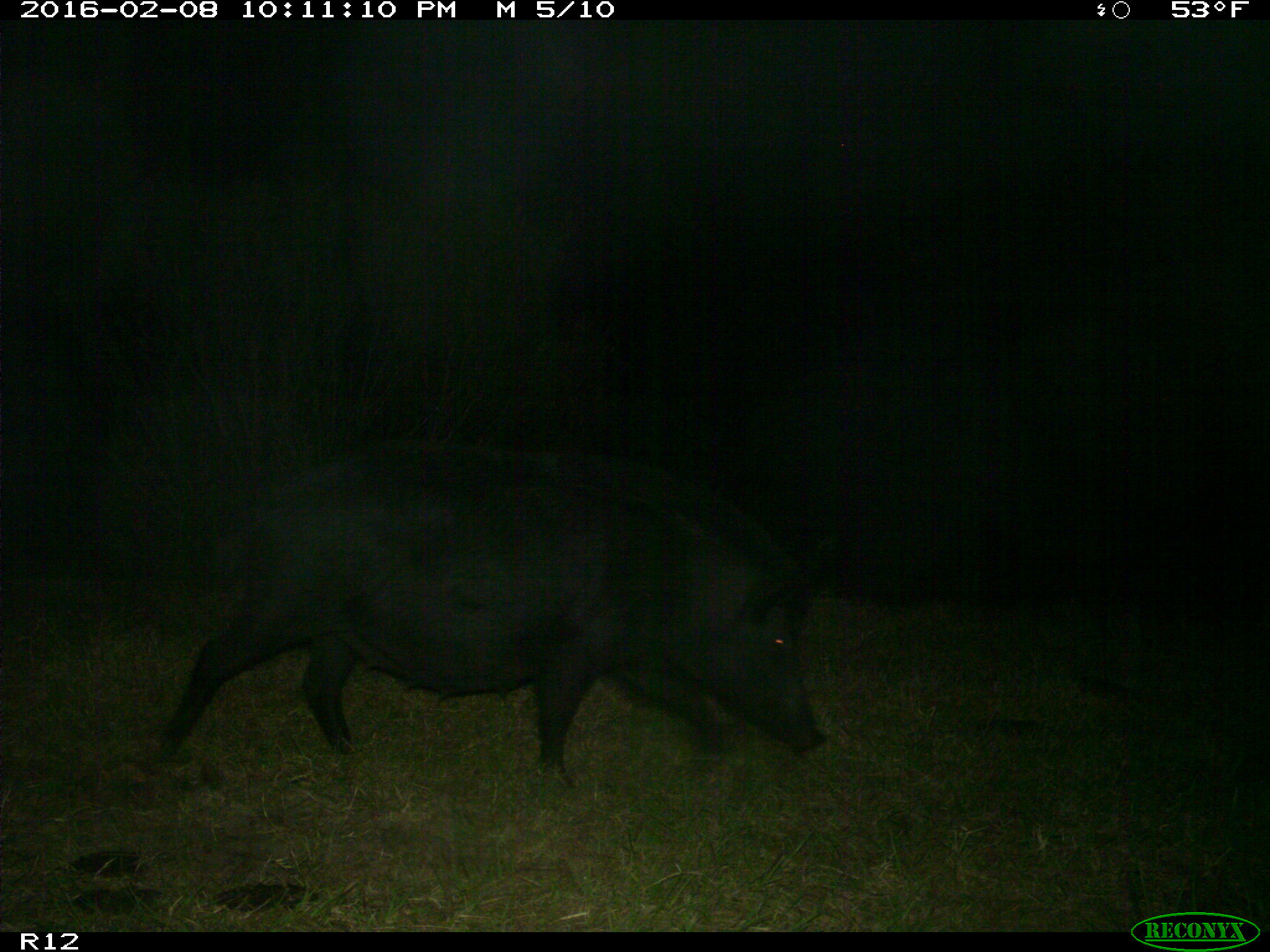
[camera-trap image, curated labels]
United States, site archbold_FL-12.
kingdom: Animalia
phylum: Chordata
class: Mammalia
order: Artiodactyla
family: Suidae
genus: Sus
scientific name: Sus scrofa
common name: wild boar